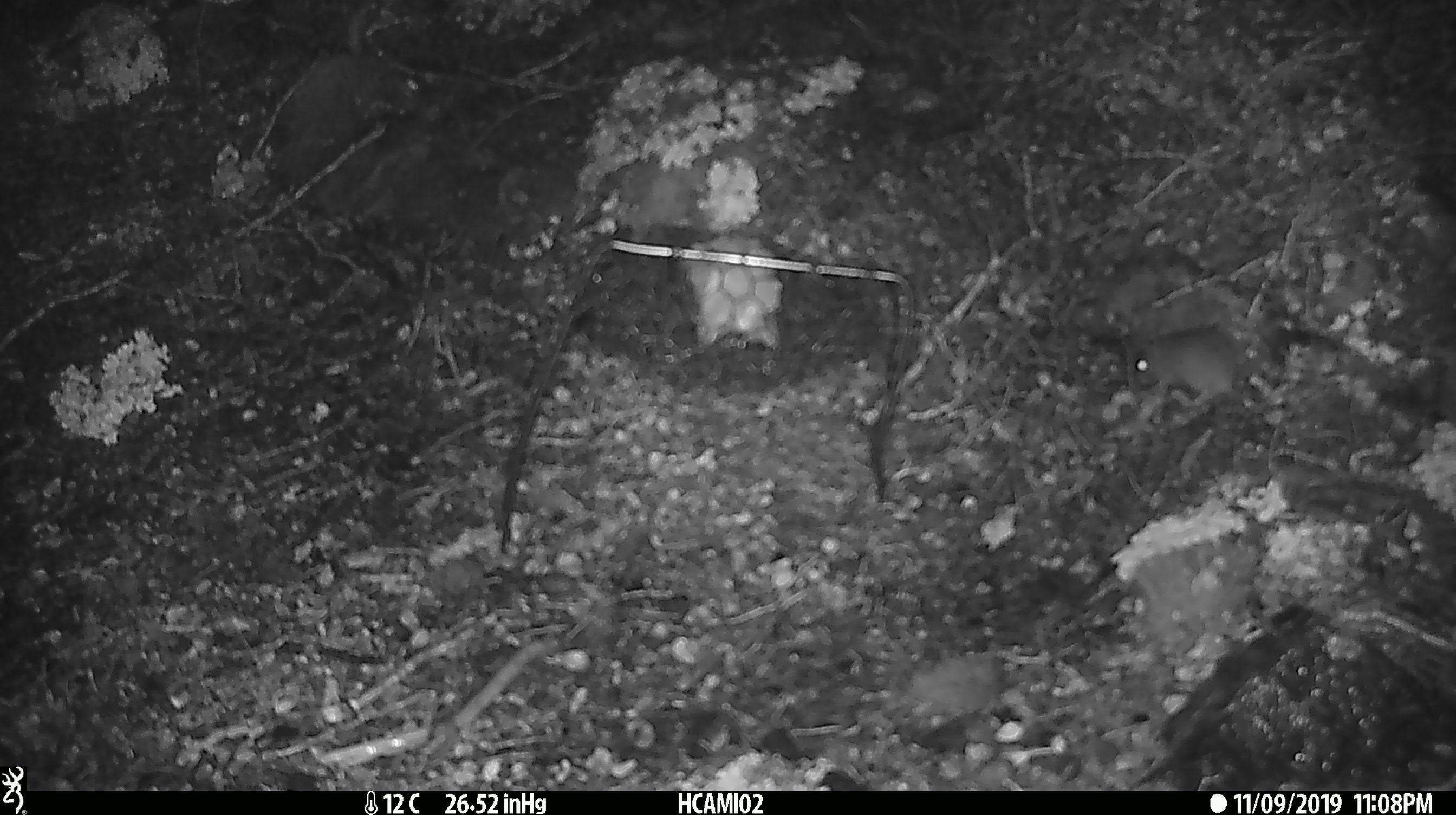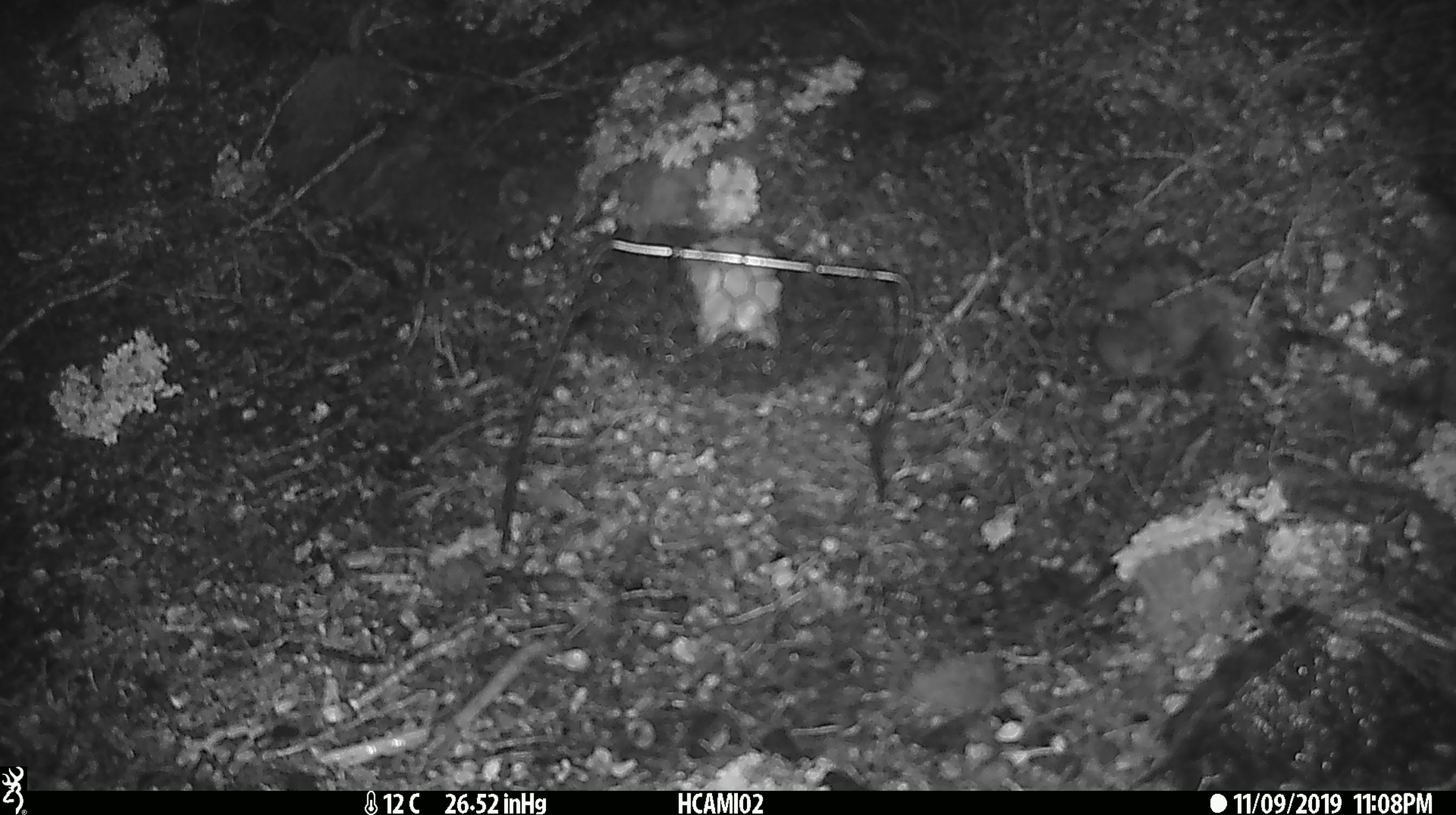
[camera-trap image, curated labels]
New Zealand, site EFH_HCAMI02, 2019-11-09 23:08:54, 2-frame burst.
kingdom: Animalia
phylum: Chordata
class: Mammalia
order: Rodentia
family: Muridae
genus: Mus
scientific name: Mus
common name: mouse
Mouse (Mus).